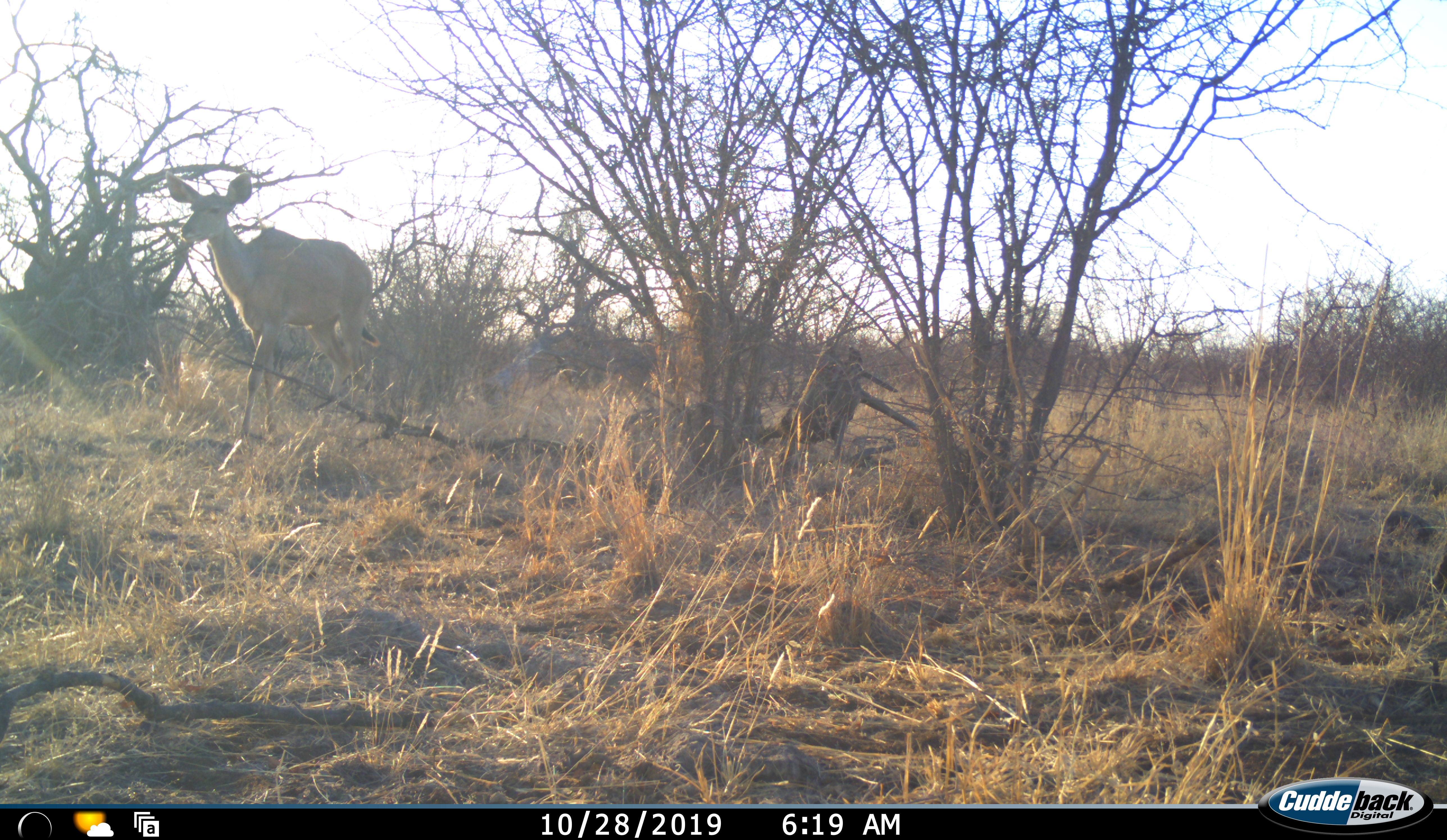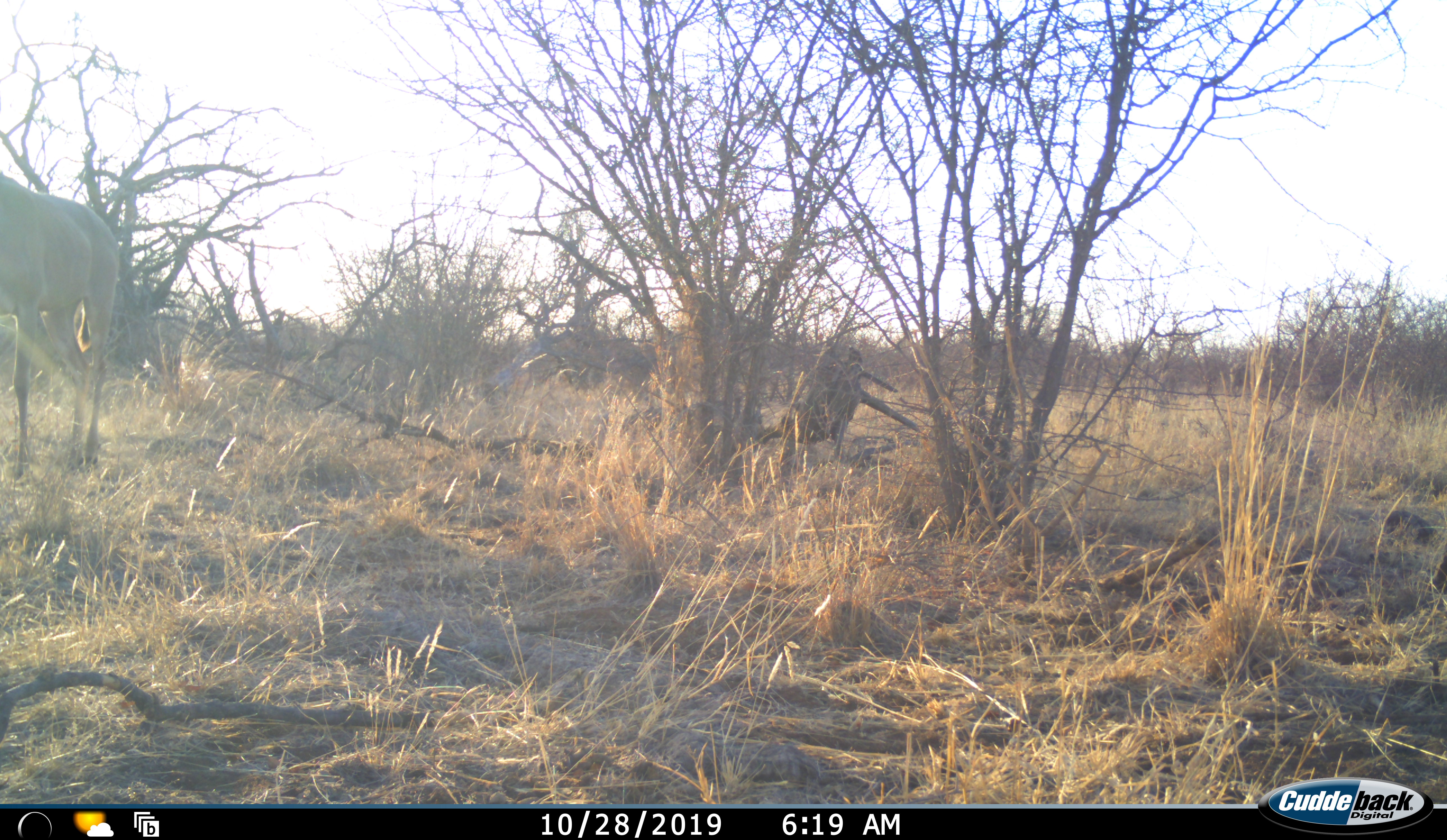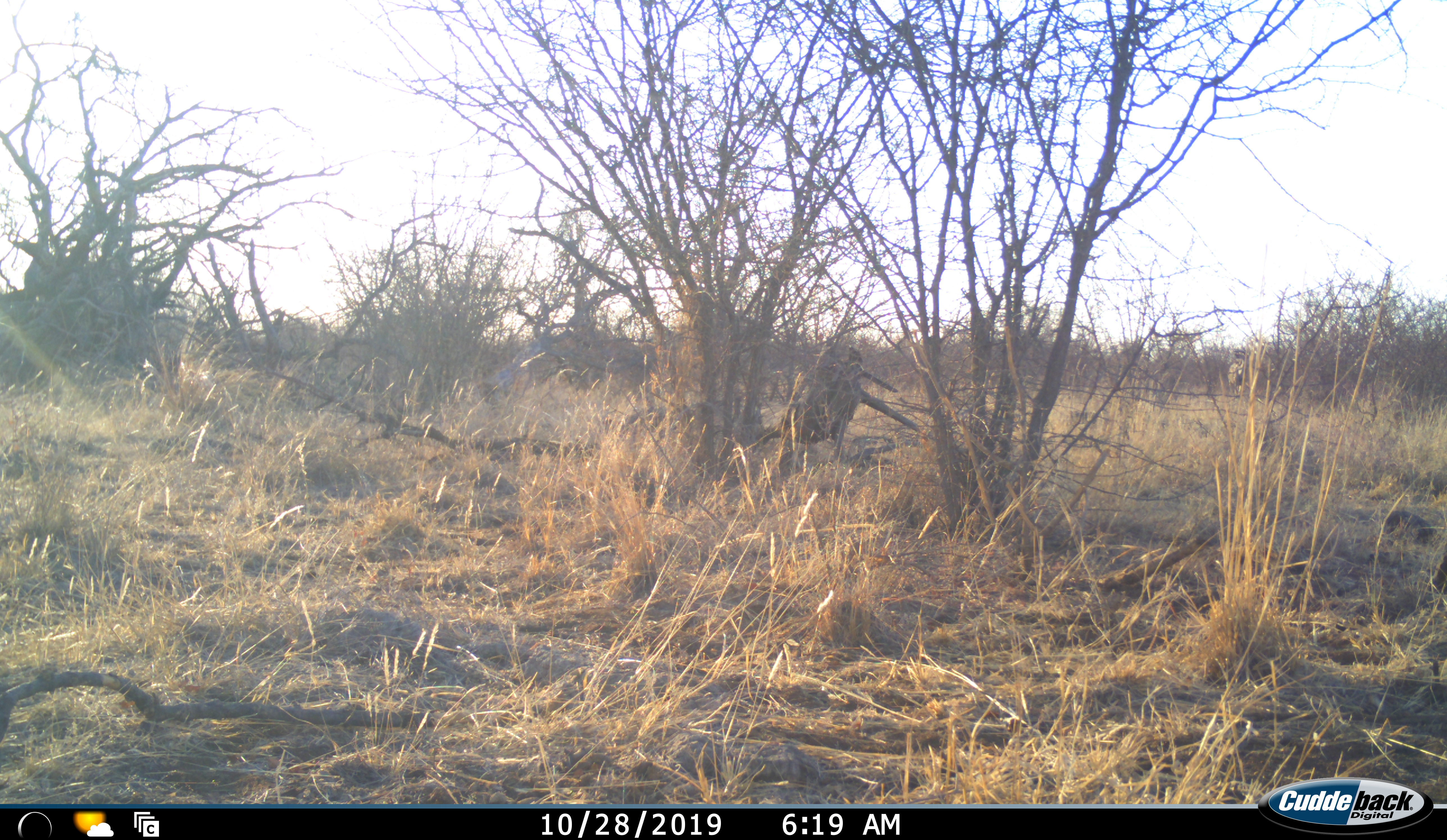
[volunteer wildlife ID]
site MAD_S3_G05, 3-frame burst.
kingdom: Animalia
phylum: Chordata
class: Mammalia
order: Artiodactyla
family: Bovidae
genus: Tragelaphus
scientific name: Tragelaphus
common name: kudu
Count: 1.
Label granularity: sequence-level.